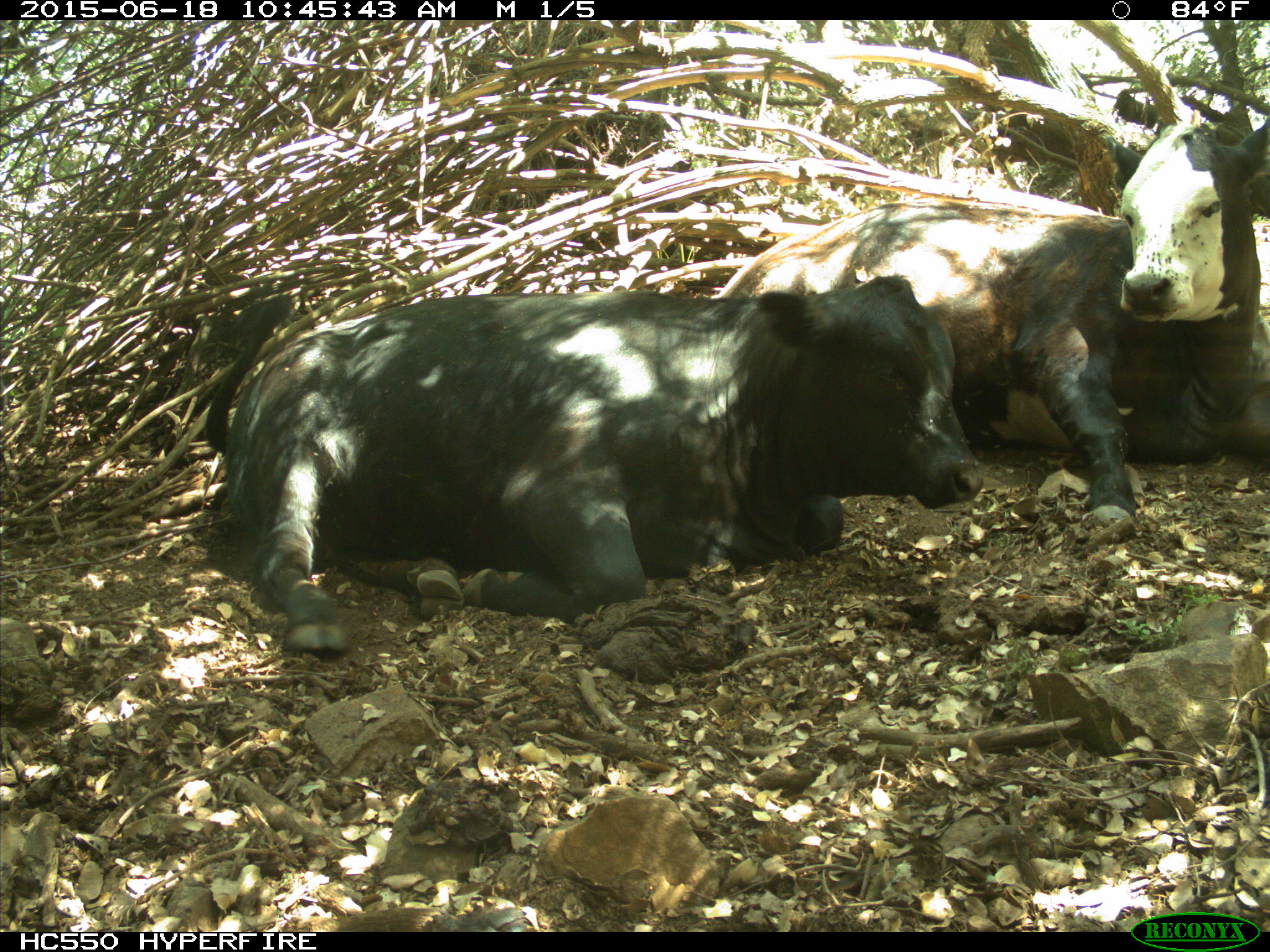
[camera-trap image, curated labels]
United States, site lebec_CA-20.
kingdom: Animalia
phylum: Chordata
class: Mammalia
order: Artiodactyla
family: Bovidae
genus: Bos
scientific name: Bos taurus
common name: domestic cow